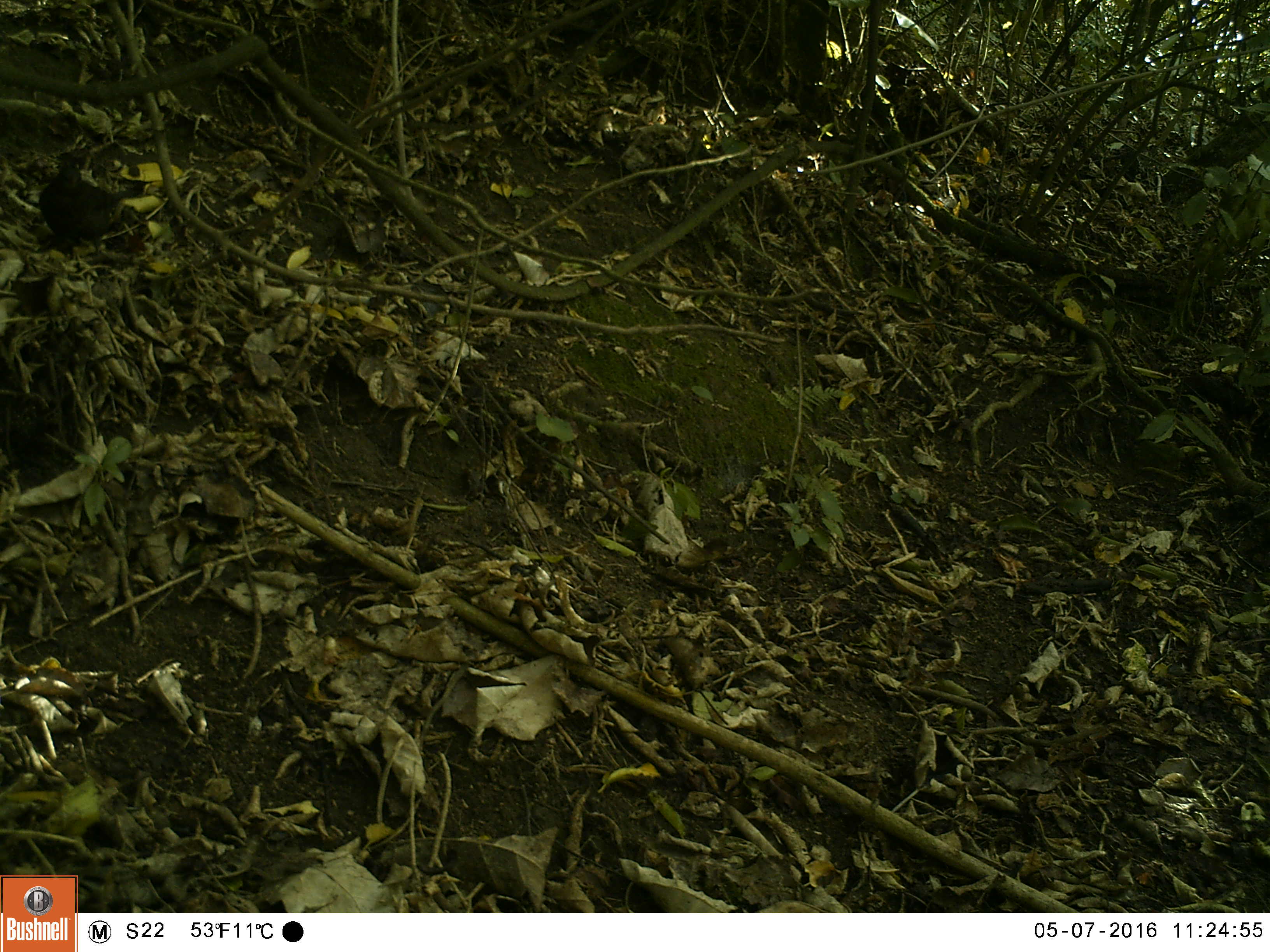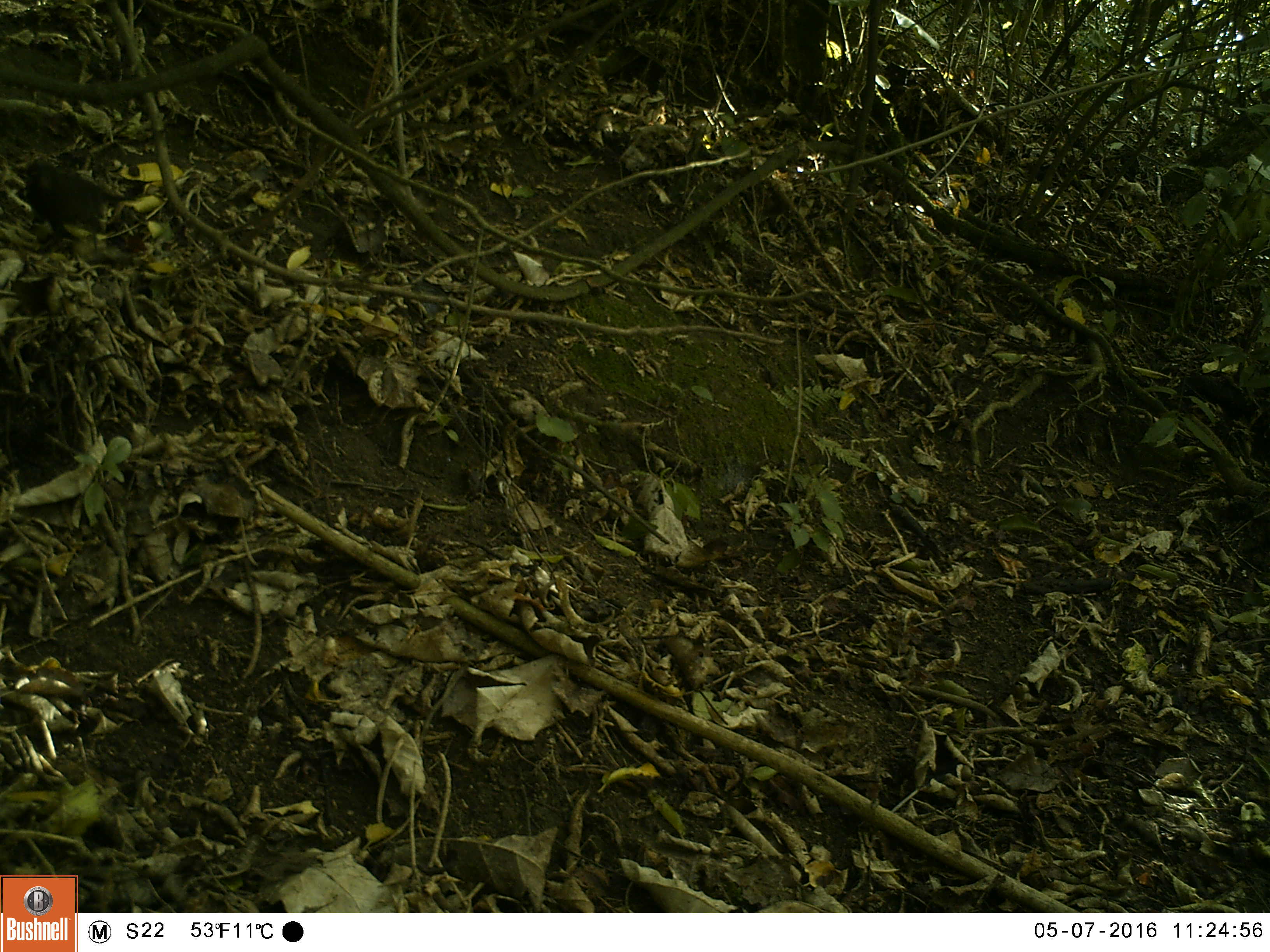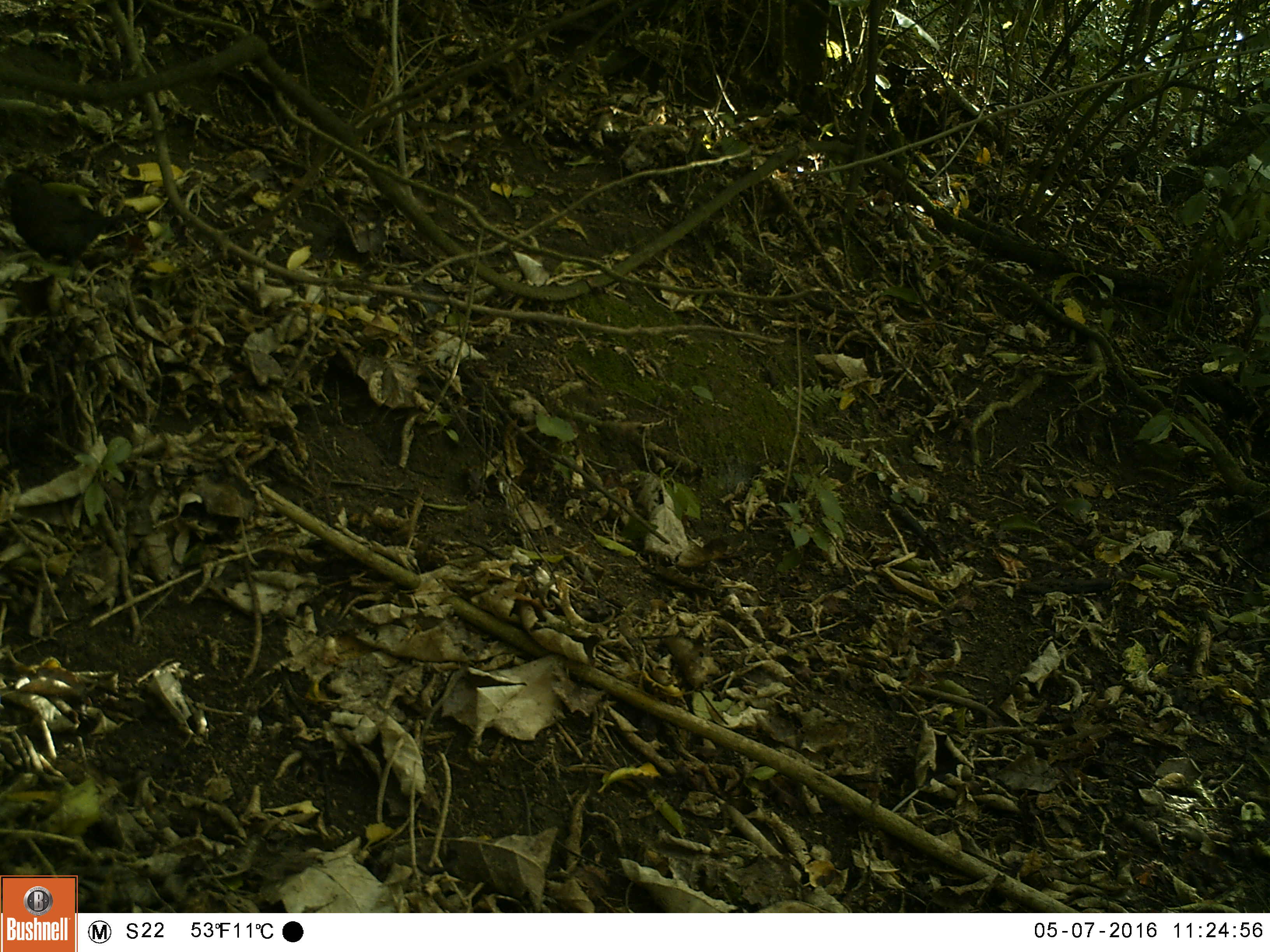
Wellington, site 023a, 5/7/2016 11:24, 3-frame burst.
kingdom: Animalia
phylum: Chordata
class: Aves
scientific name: Aves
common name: bird